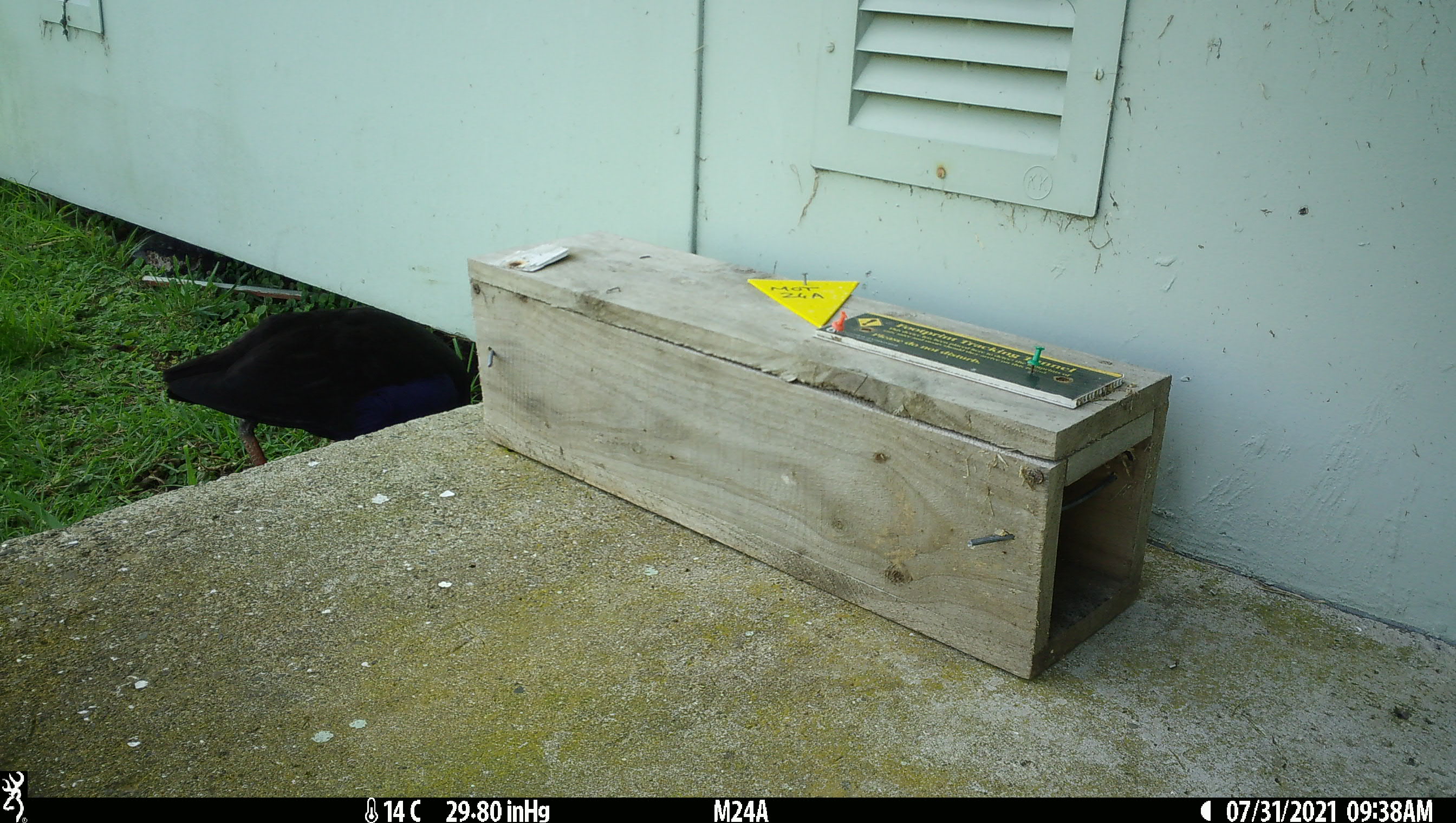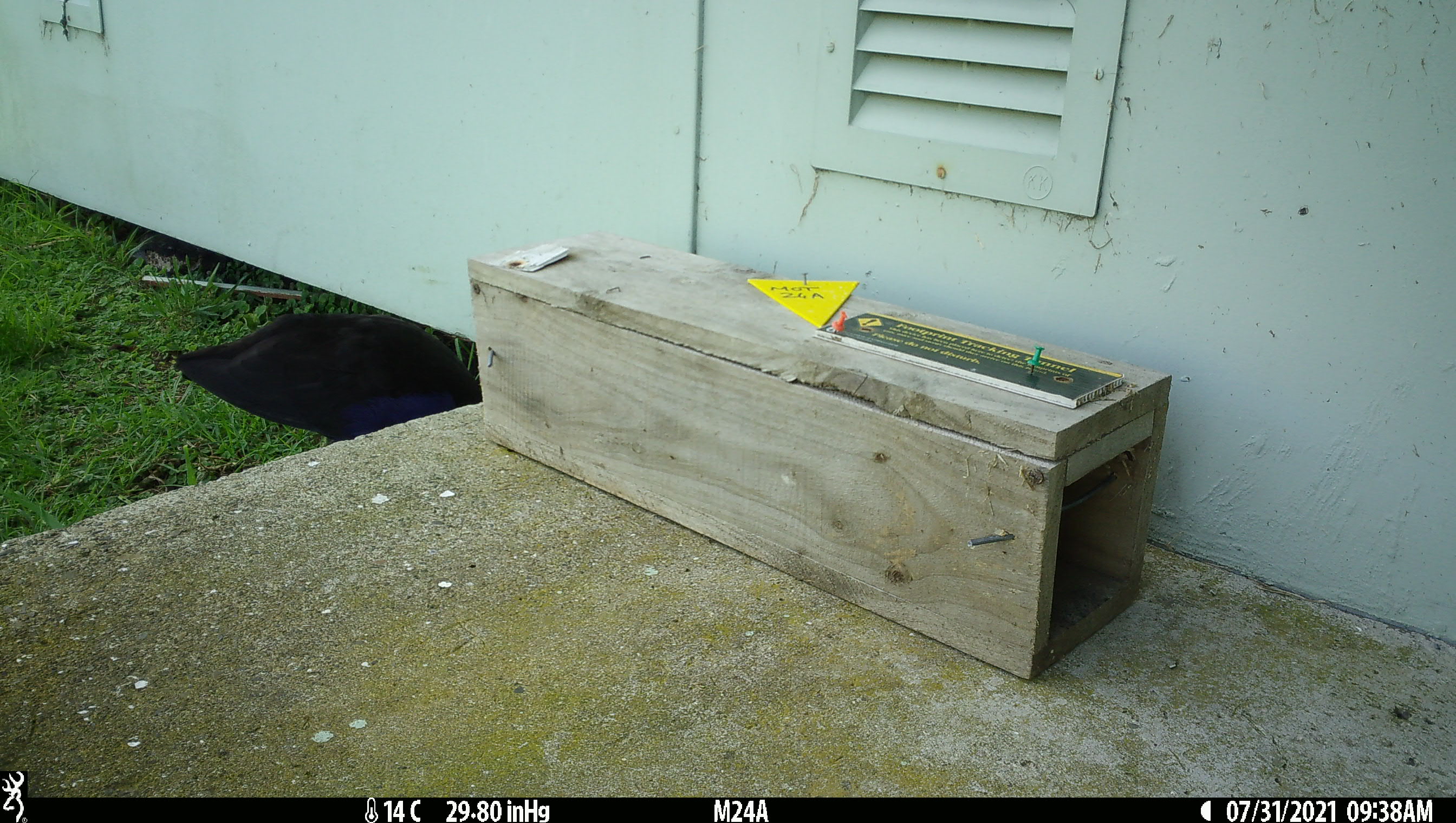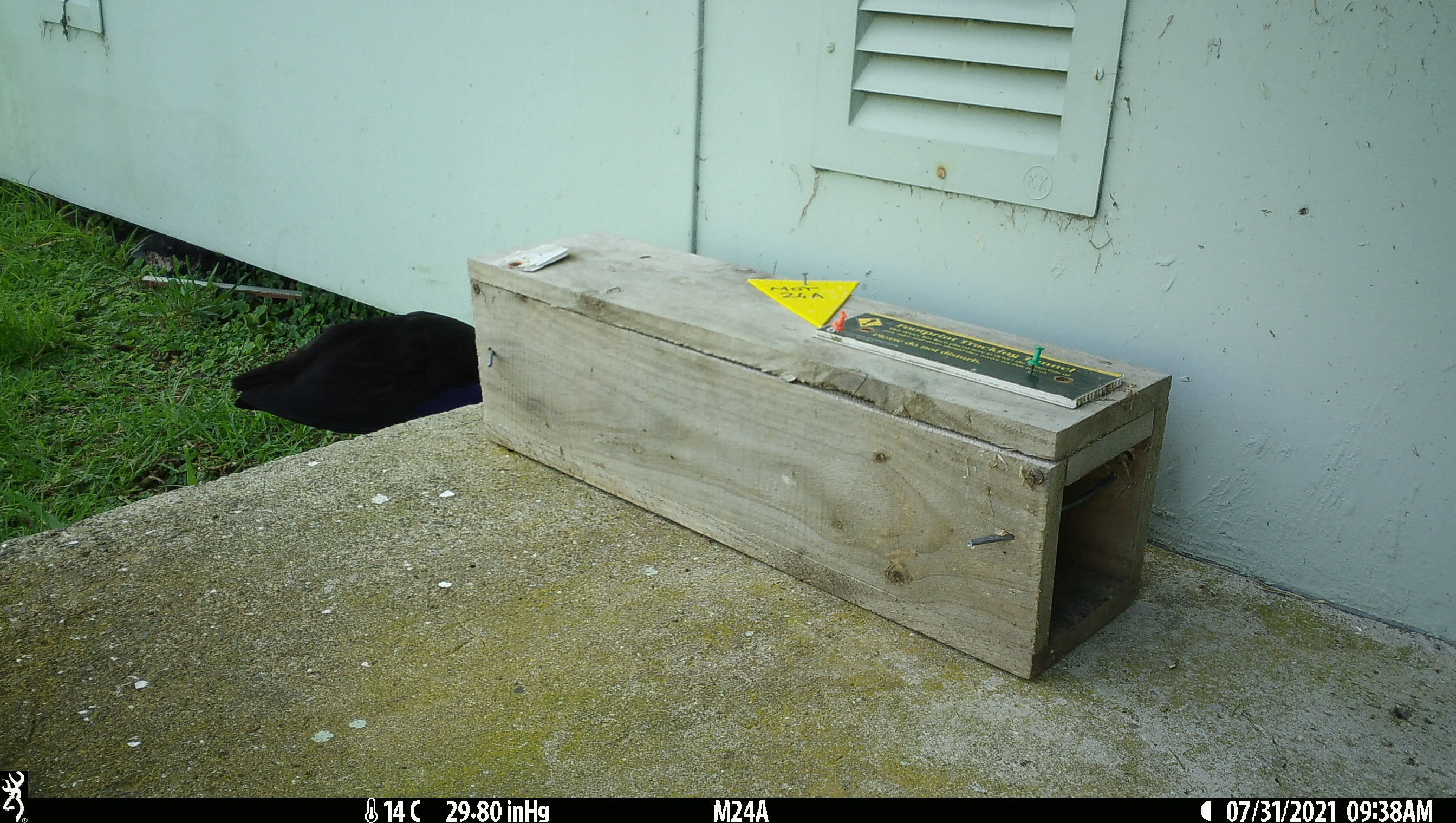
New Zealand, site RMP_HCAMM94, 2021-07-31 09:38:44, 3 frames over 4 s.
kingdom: Animalia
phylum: Chordata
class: Aves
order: Gruiformes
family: Rallidae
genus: Porphyrio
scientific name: Porphyrio melanotus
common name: australasian swamphen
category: pukeko